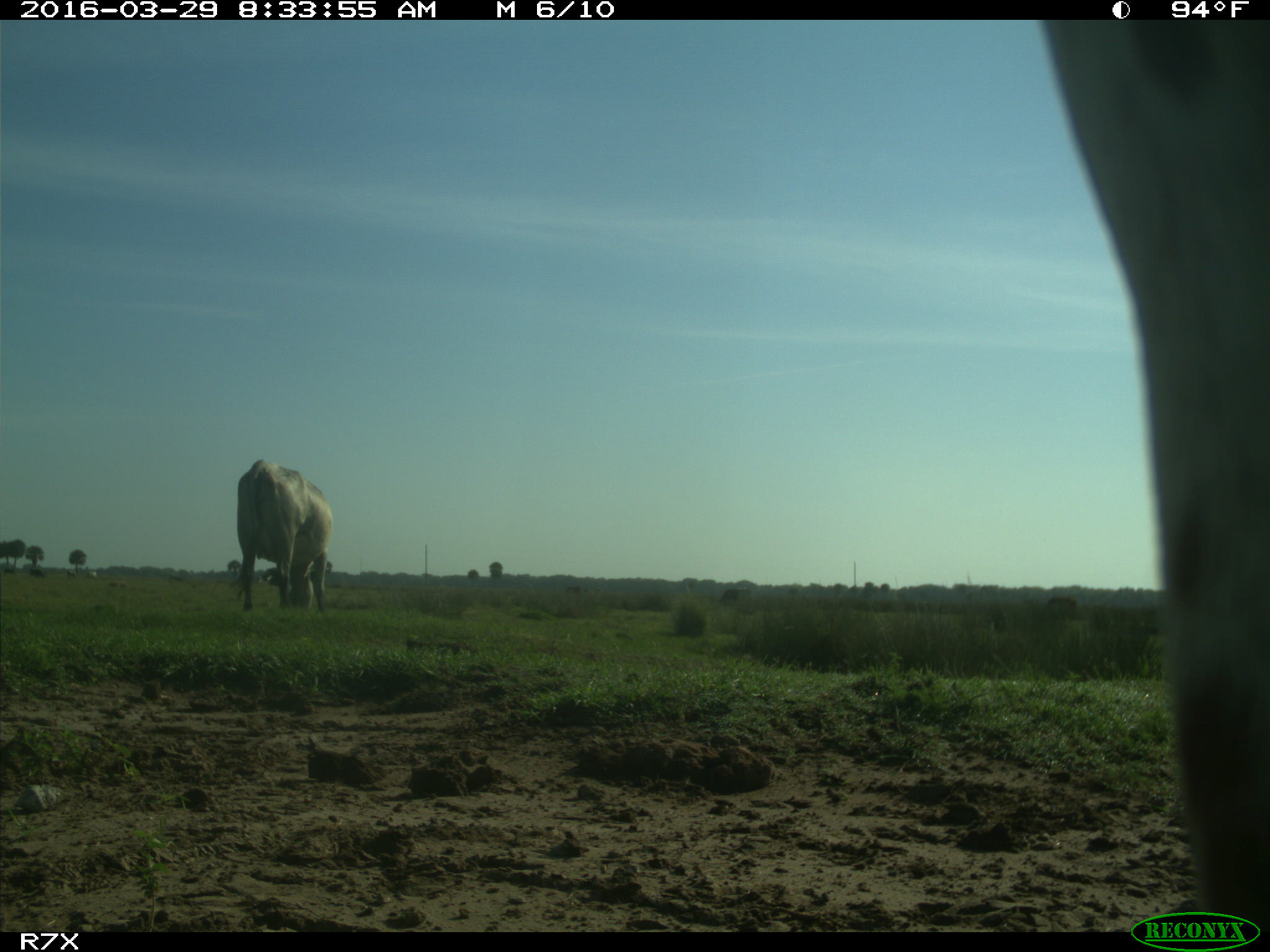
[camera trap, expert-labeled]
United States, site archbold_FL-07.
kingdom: Animalia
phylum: Chordata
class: Mammalia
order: Artiodactyla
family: Bovidae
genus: Bos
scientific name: Bos taurus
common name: domestic cow